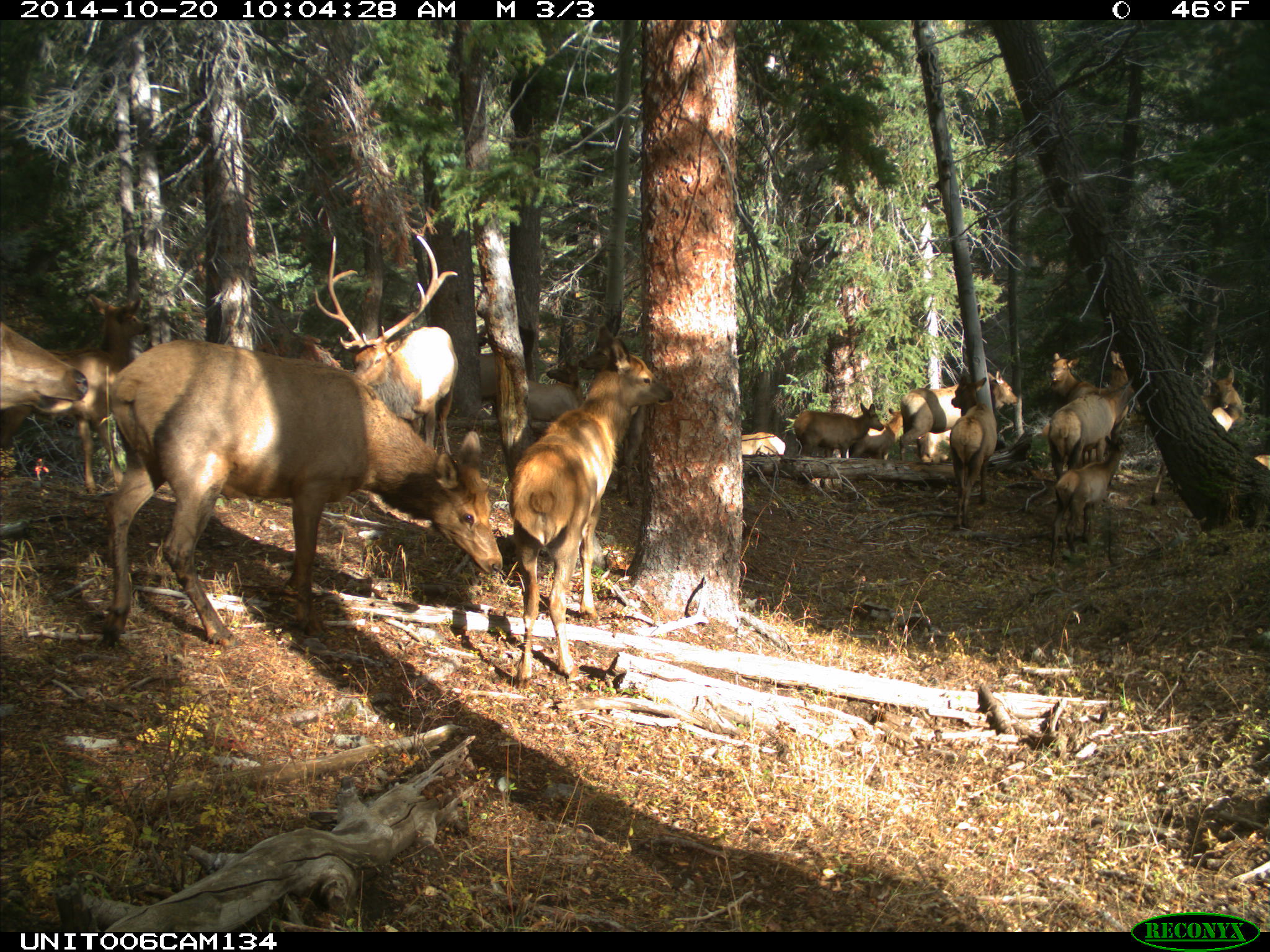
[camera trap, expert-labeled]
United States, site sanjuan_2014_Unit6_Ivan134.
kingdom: Animalia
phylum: Chordata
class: Mammalia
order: Artiodactyla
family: Cervidae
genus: Cervus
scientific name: Cervus elaphus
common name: red deer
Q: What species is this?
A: Cervus elaphus (red deer).